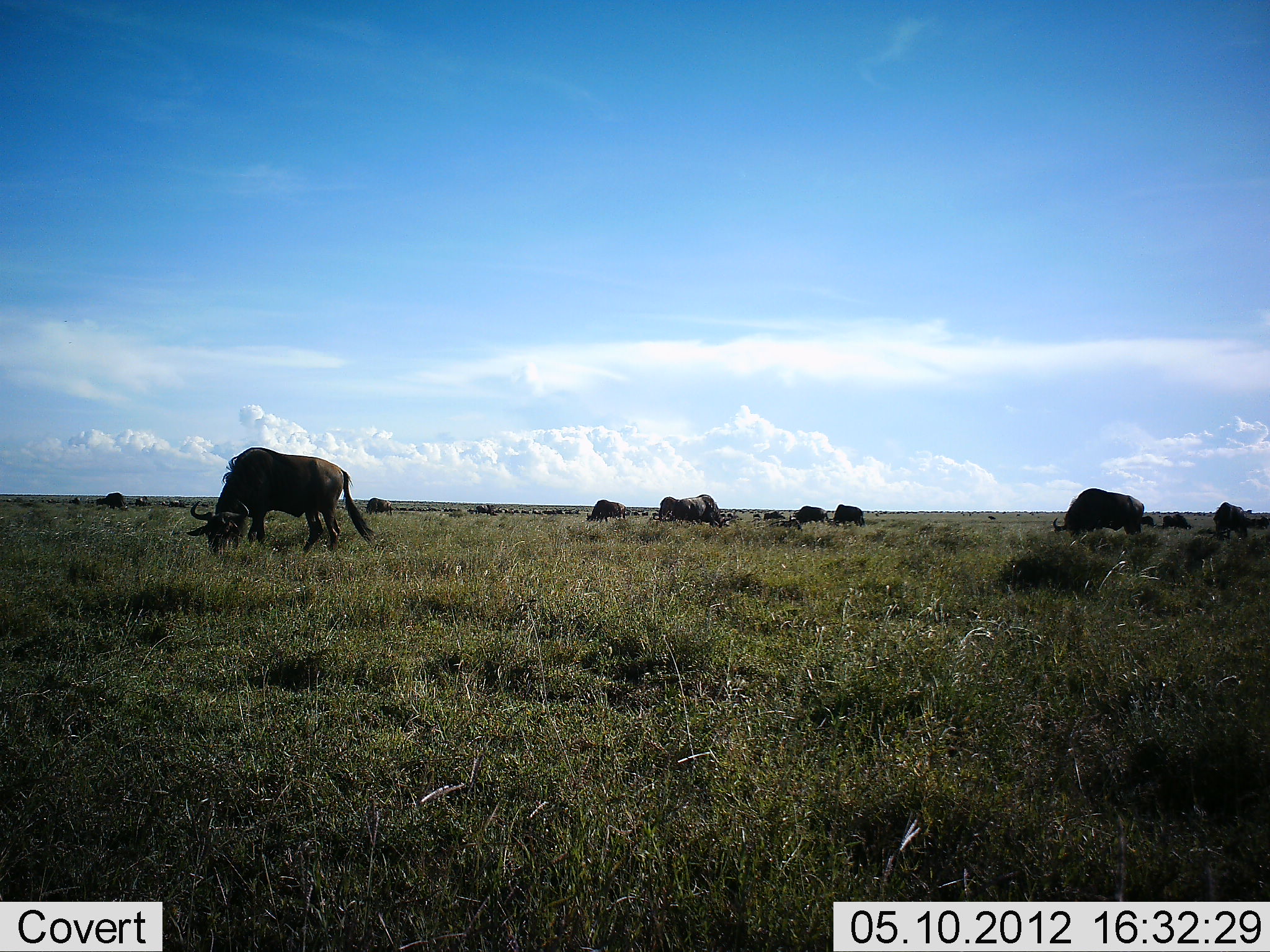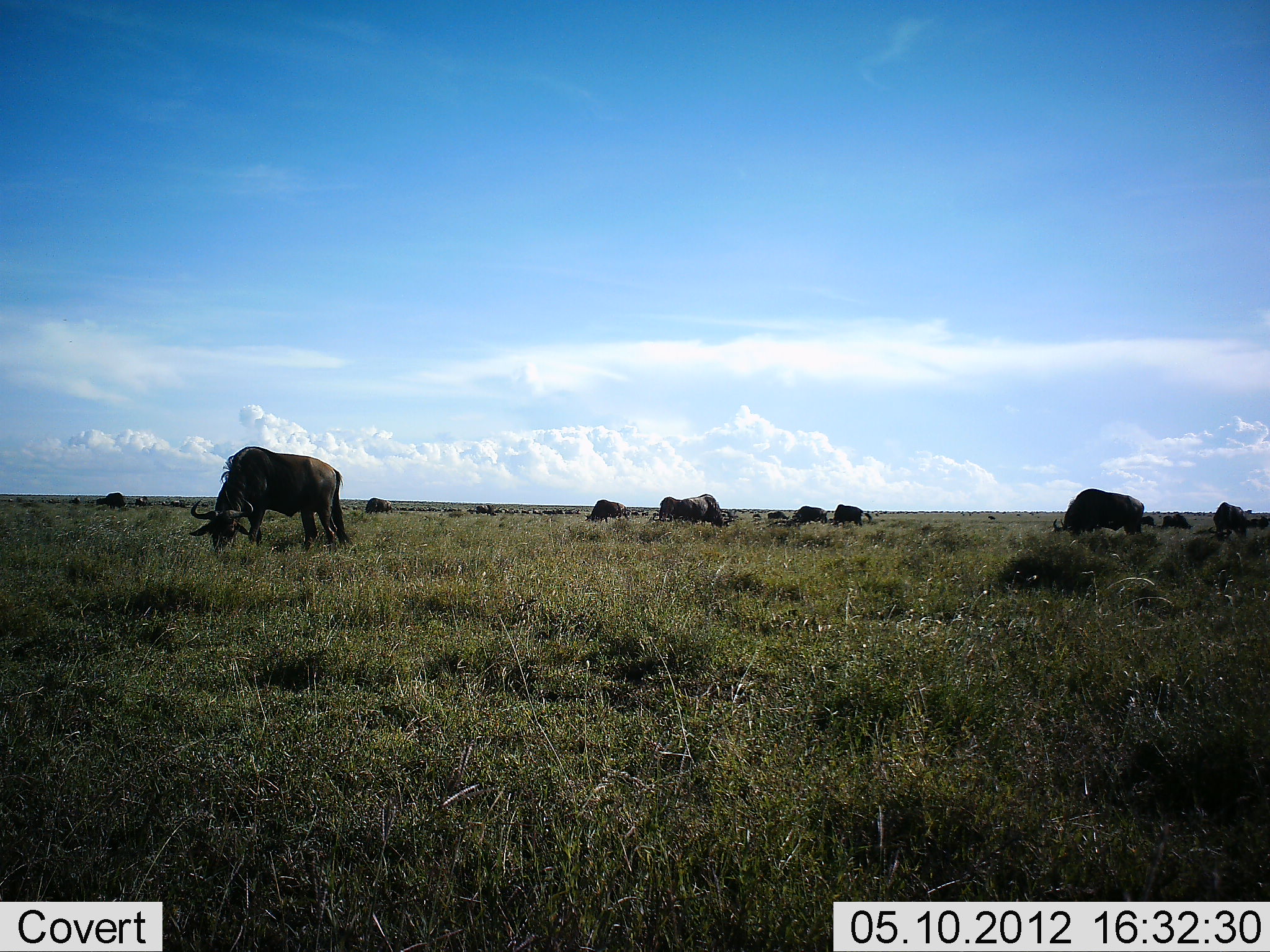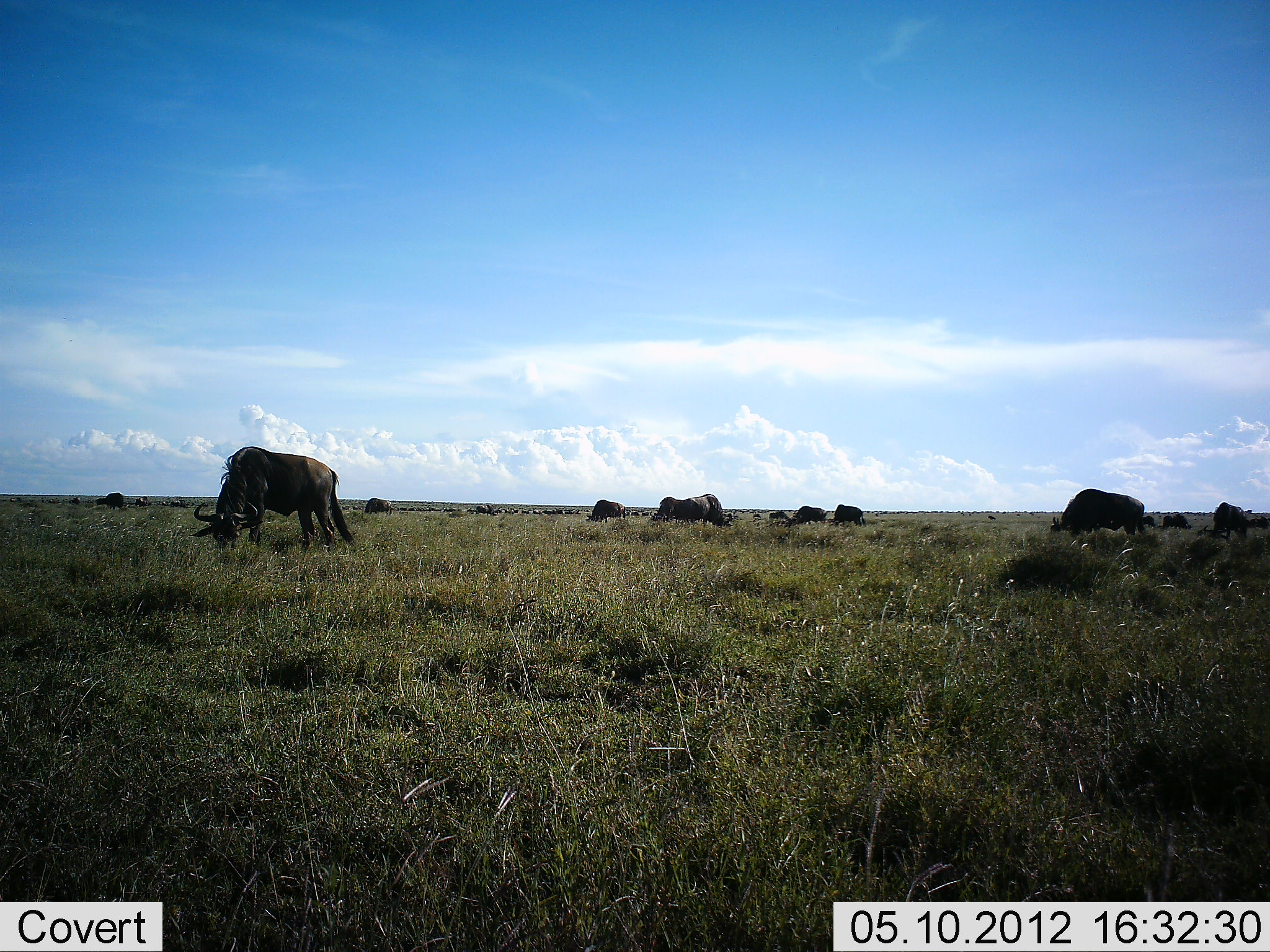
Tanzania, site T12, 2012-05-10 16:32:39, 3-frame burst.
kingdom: Animalia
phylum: Chordata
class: Mammalia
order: Artiodactyla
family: Bovidae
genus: Connochaetes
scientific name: Connochaetes taurinus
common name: blue wildebeest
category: wildebeest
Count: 11-50.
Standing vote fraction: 30%.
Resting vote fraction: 0%.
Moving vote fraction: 10%.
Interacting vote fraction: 0%.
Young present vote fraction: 0%.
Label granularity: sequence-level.